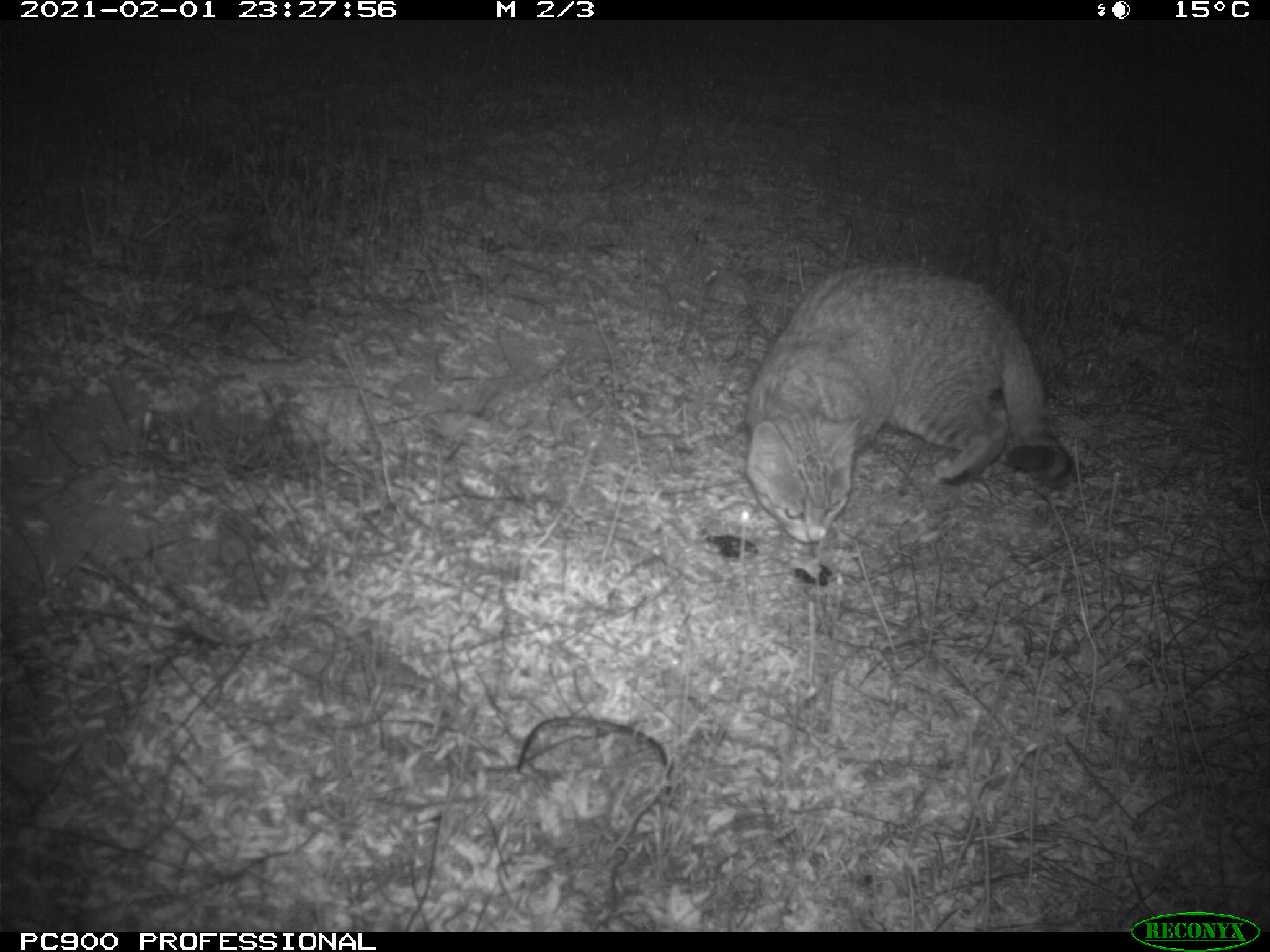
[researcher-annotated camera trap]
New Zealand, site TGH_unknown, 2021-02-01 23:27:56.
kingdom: Animalia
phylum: Chordata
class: Mammalia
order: Carnivora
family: Felidae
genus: Felis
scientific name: Felis catus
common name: domestic cat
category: cat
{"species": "cat (domestic cat) (Felis catus)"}